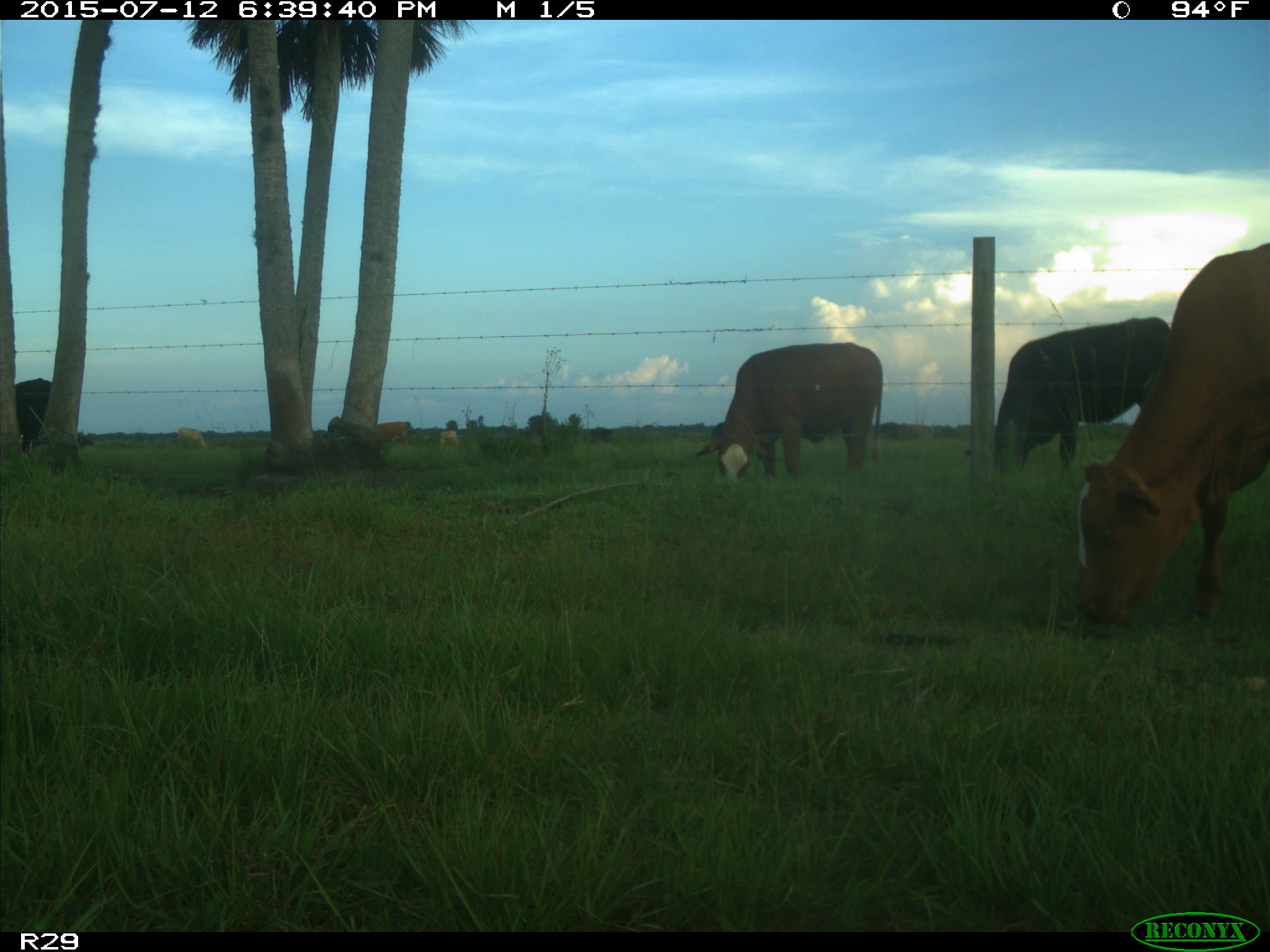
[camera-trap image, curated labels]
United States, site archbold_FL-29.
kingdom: Animalia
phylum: Chordata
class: Mammalia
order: Artiodactyla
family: Bovidae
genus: Bos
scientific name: Bos taurus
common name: domestic cow